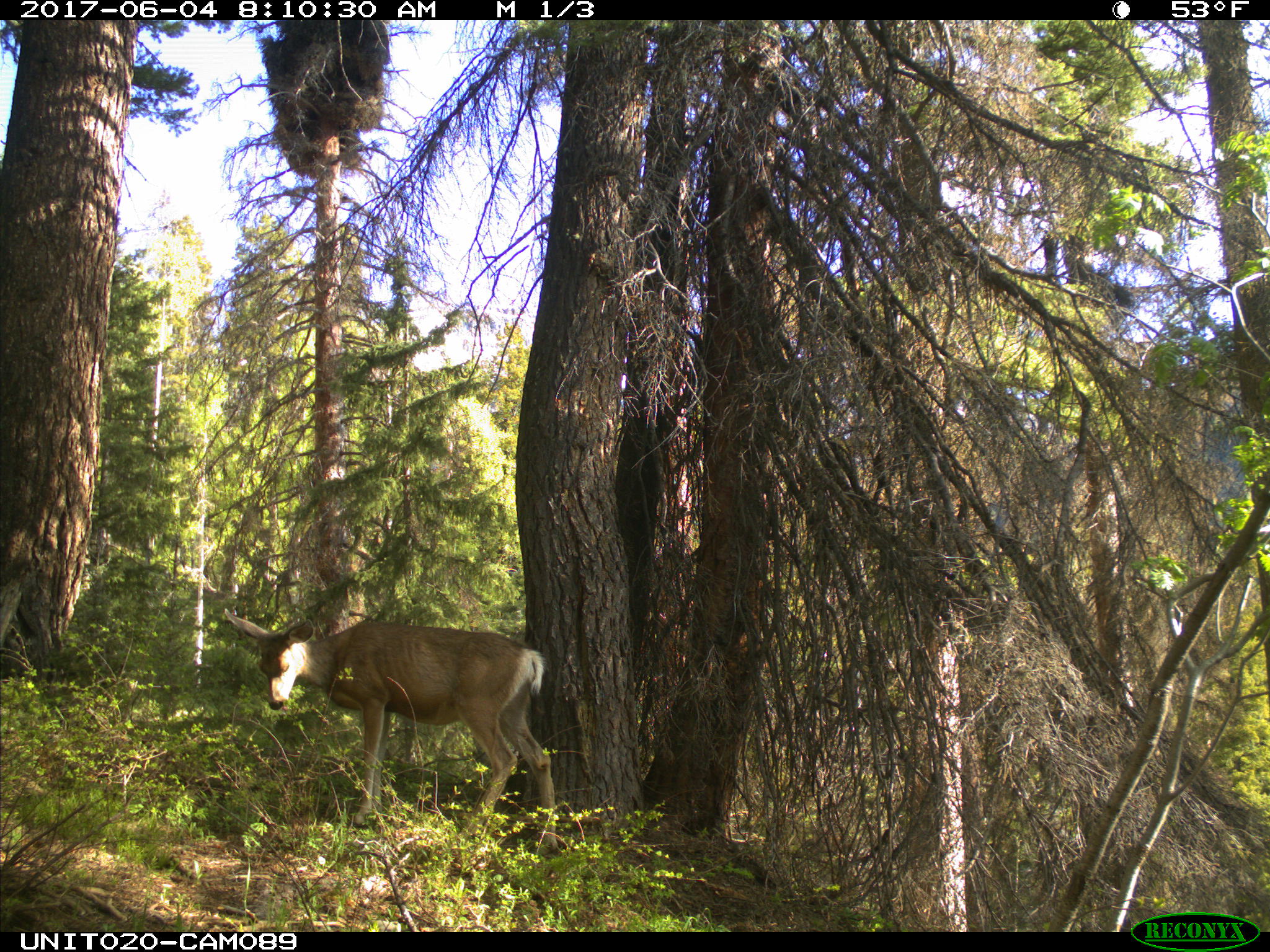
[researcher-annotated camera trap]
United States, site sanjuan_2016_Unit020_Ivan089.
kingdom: Animalia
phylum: Chordata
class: Mammalia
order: Artiodactyla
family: Cervidae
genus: Odocoileus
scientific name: Odocoileus hemionus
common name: mule deer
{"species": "Odocoileus hemionus (mule deer)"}